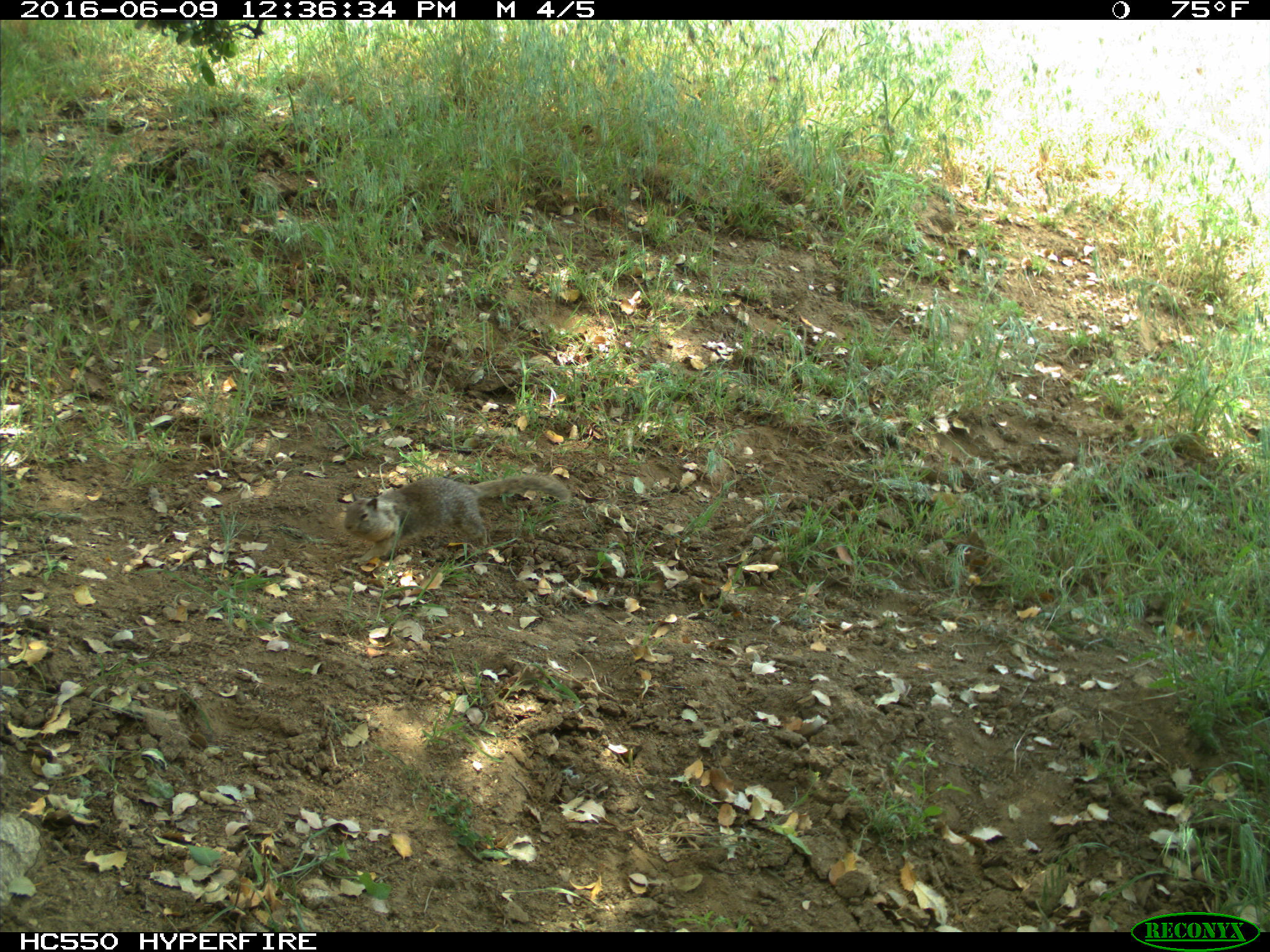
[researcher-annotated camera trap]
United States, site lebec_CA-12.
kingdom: Animalia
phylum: Chordata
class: Mammalia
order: Rodentia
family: Sciuridae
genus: Otospermophilus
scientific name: Otospermophilus beecheyi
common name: california ground squirrel